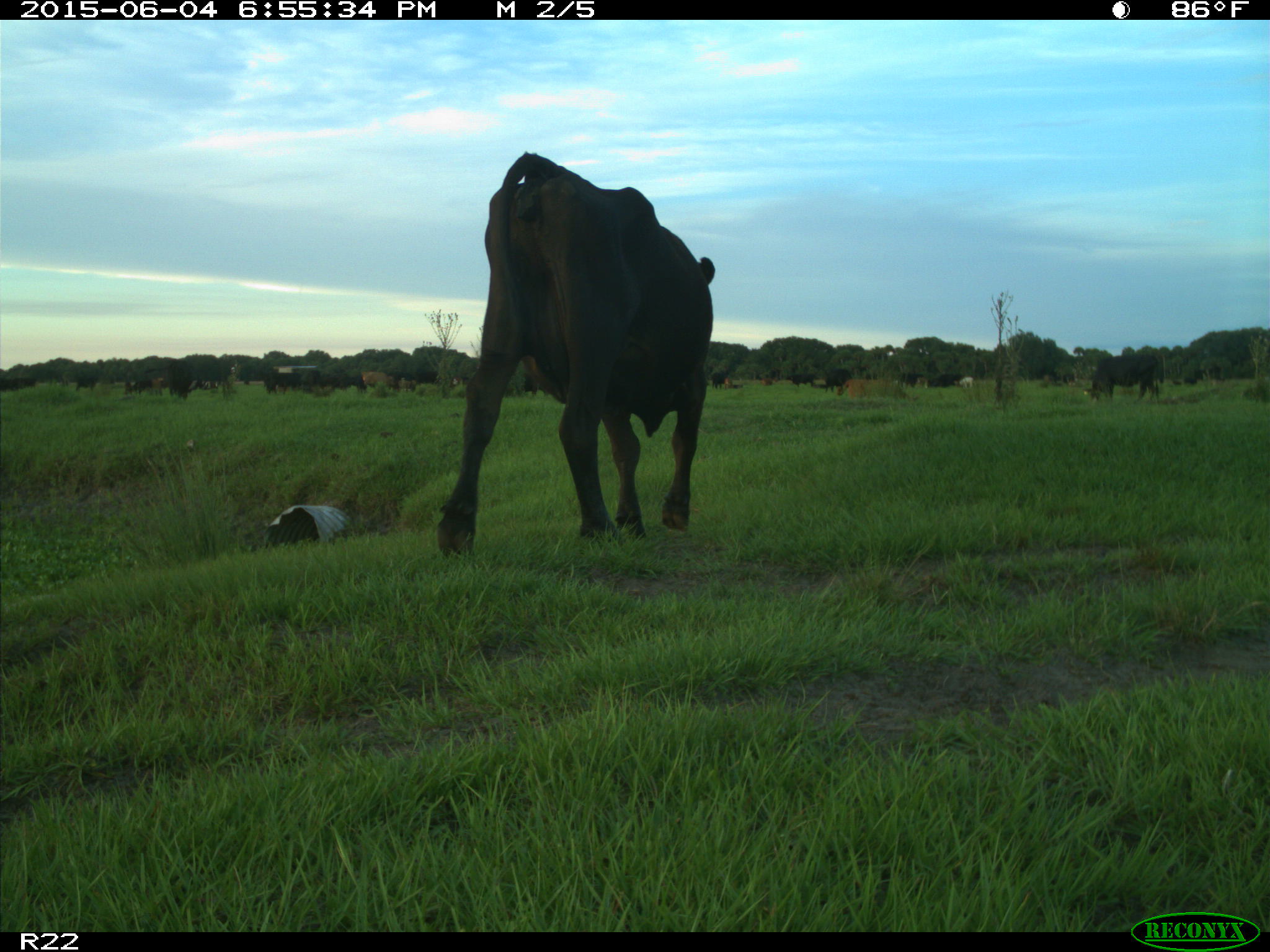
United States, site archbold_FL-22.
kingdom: Animalia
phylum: Chordata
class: Mammalia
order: Artiodactyla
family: Bovidae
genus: Bos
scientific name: Bos taurus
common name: domestic cow